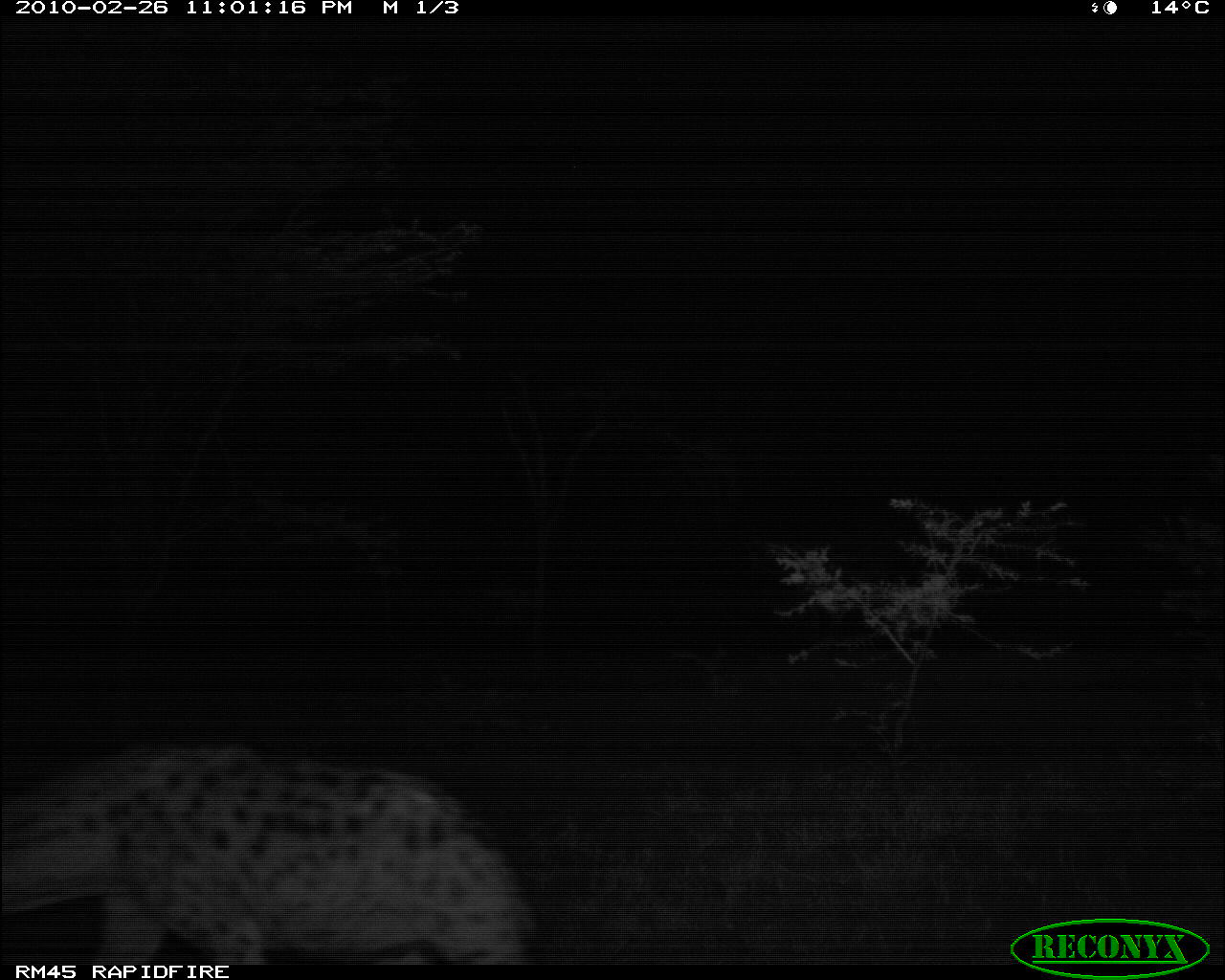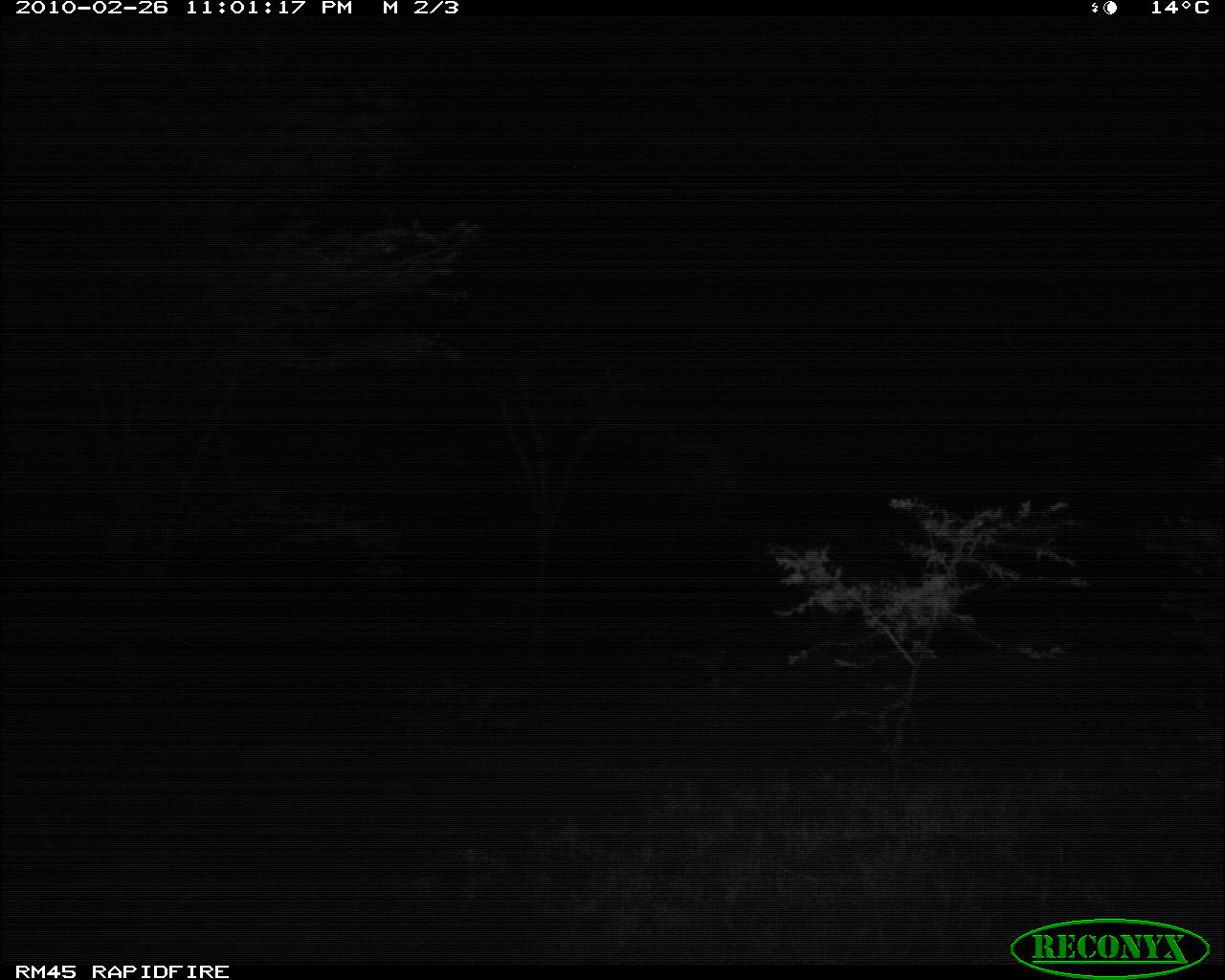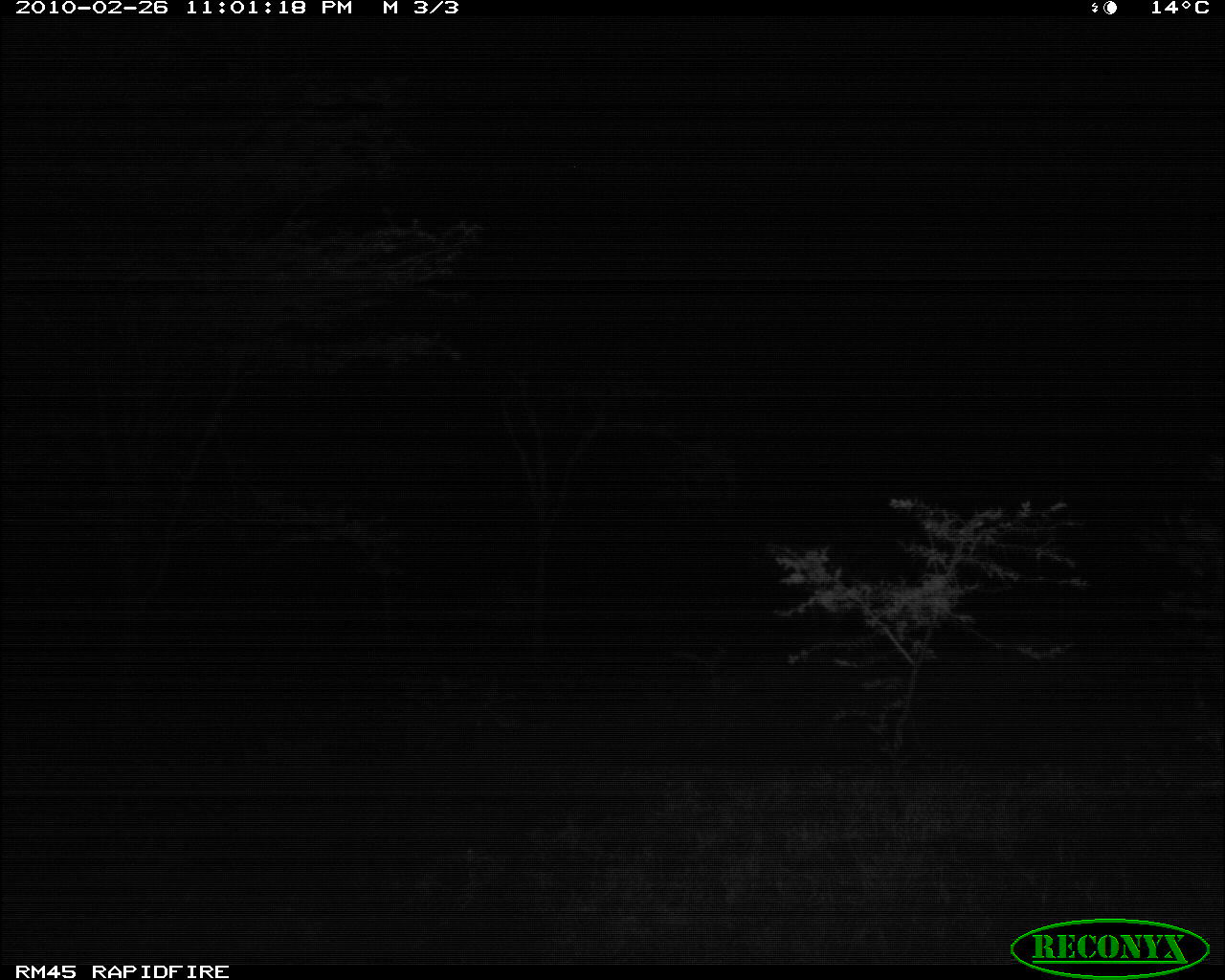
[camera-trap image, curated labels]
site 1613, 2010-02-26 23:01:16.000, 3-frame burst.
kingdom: Animalia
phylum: Chordata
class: Mammalia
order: Carnivora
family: Hyaenidae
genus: Crocuta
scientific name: Crocuta crocuta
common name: spotted hyena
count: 1